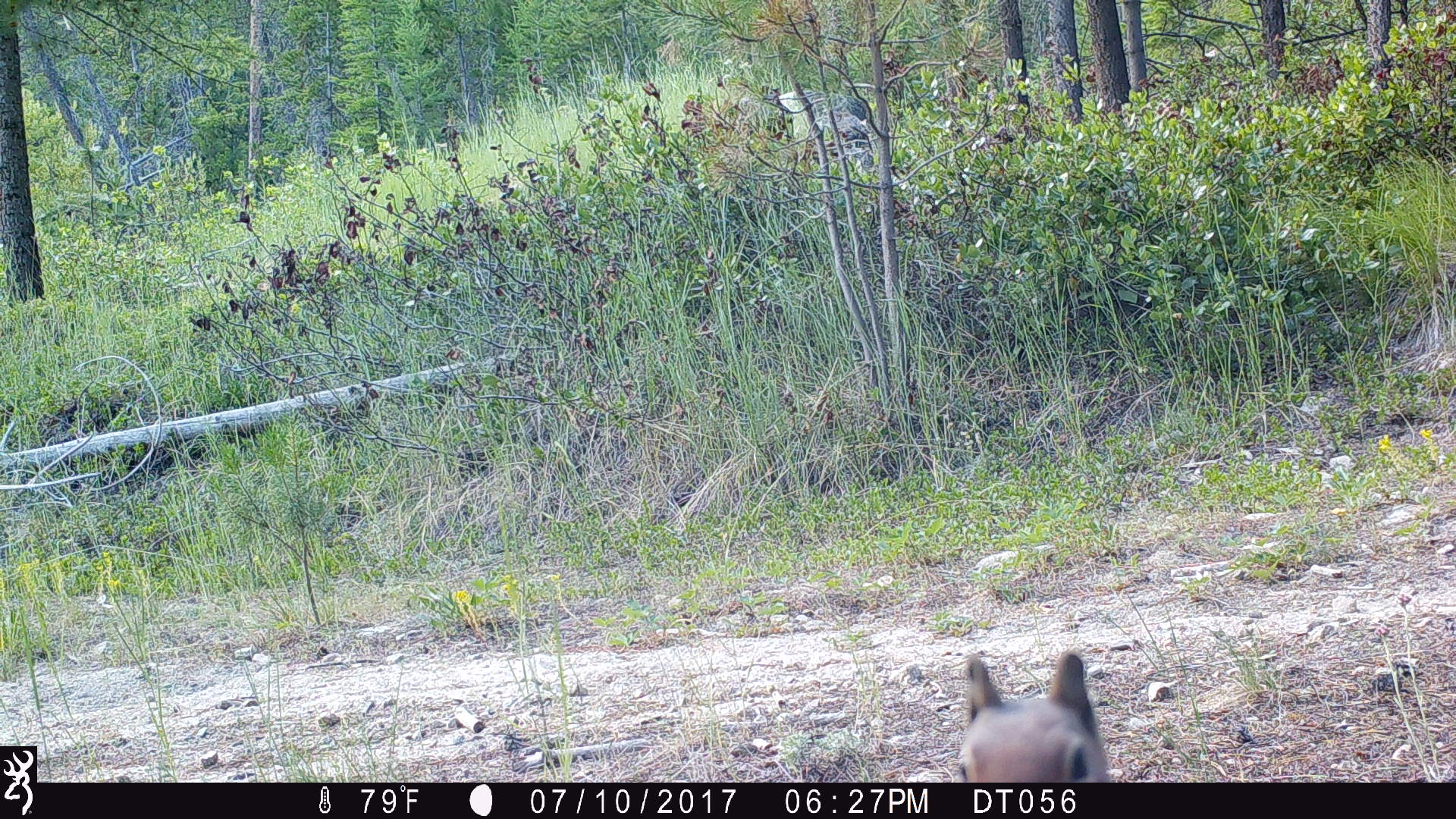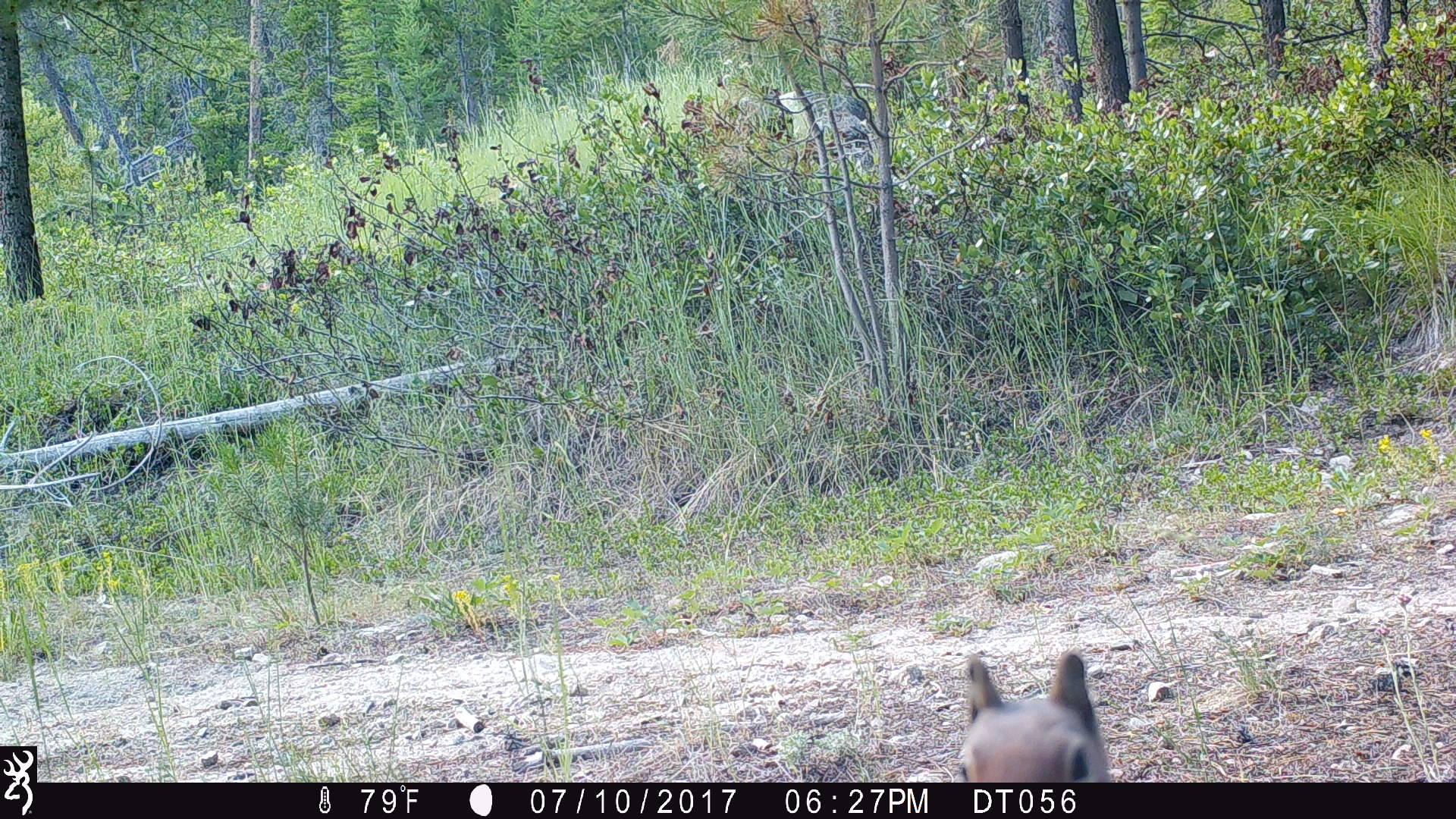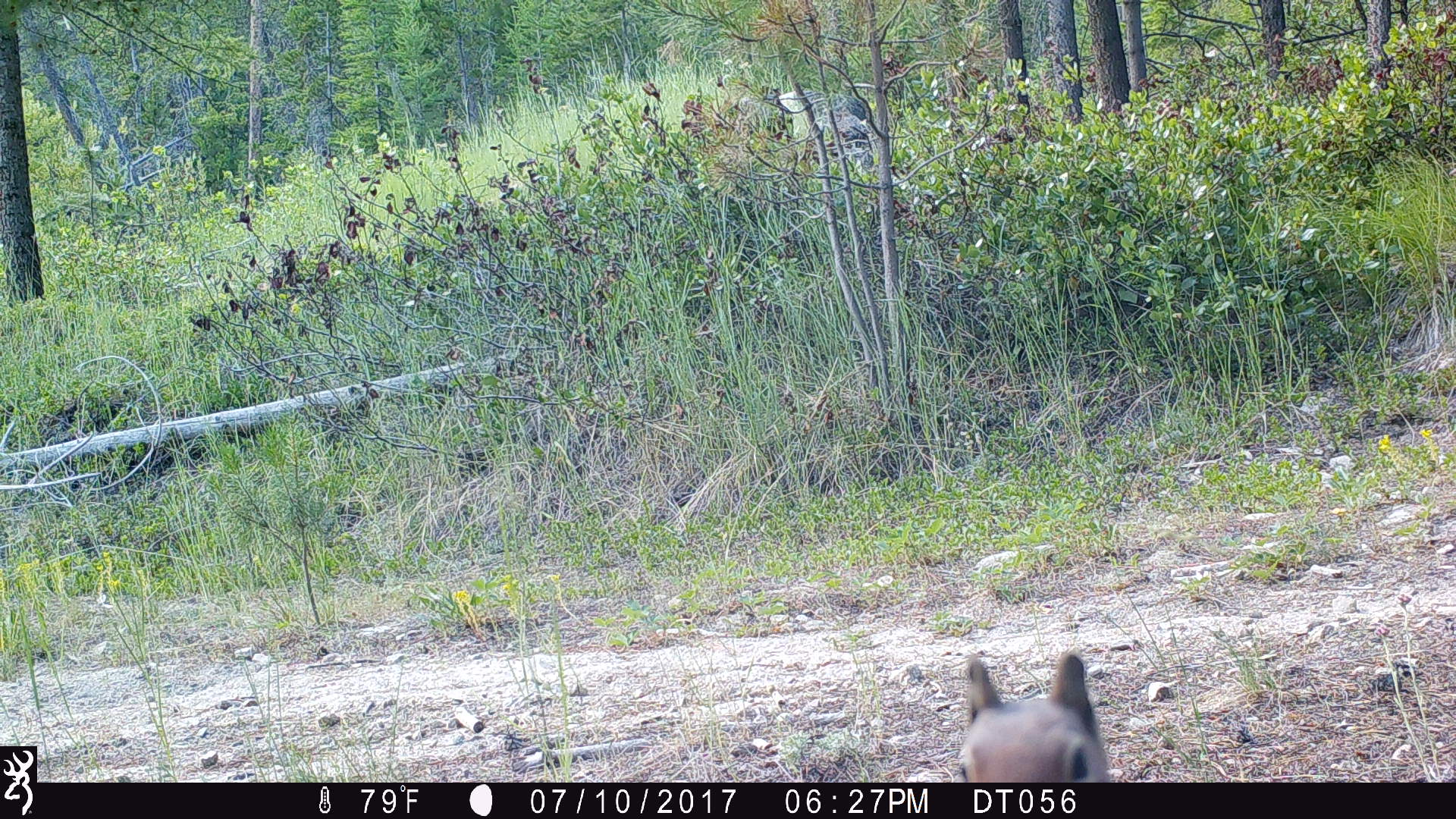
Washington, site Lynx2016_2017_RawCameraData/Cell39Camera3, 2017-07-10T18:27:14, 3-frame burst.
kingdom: Animalia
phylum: Chordata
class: Mammalia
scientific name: Mammalia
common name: small mammal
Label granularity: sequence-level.